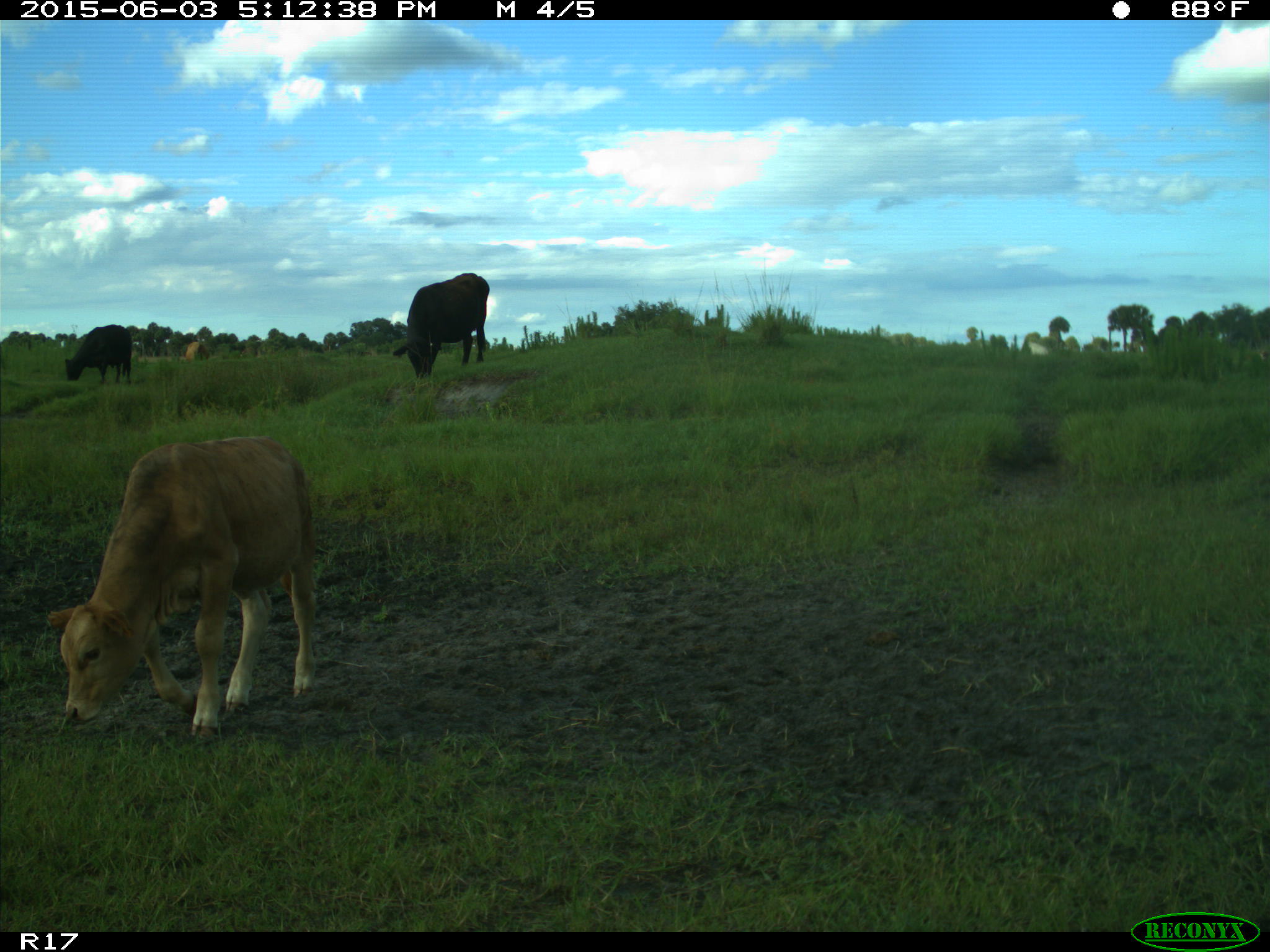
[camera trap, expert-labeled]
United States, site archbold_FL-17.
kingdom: Animalia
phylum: Chordata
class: Mammalia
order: Artiodactyla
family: Bovidae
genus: Bos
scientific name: Bos taurus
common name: domestic cow